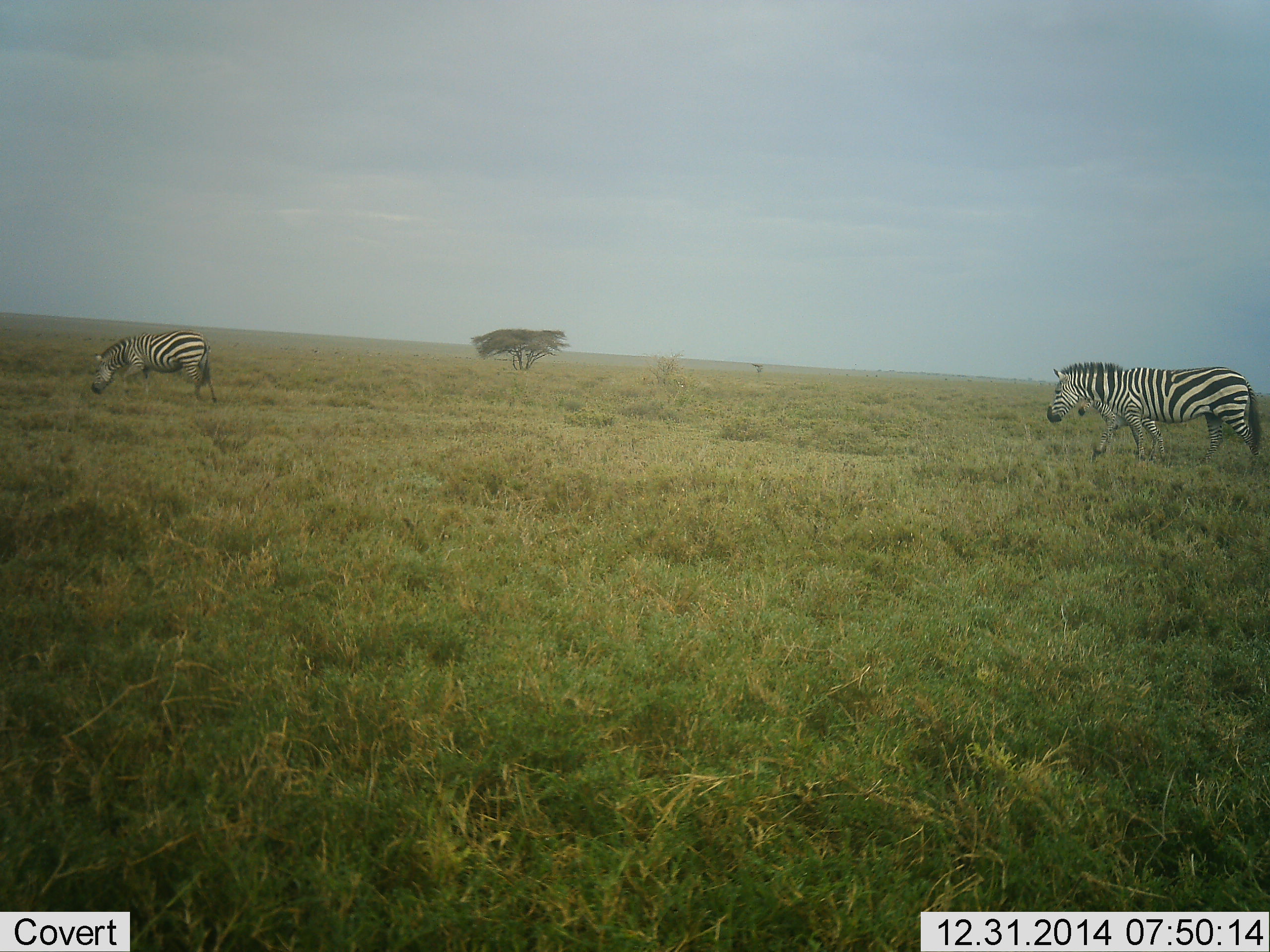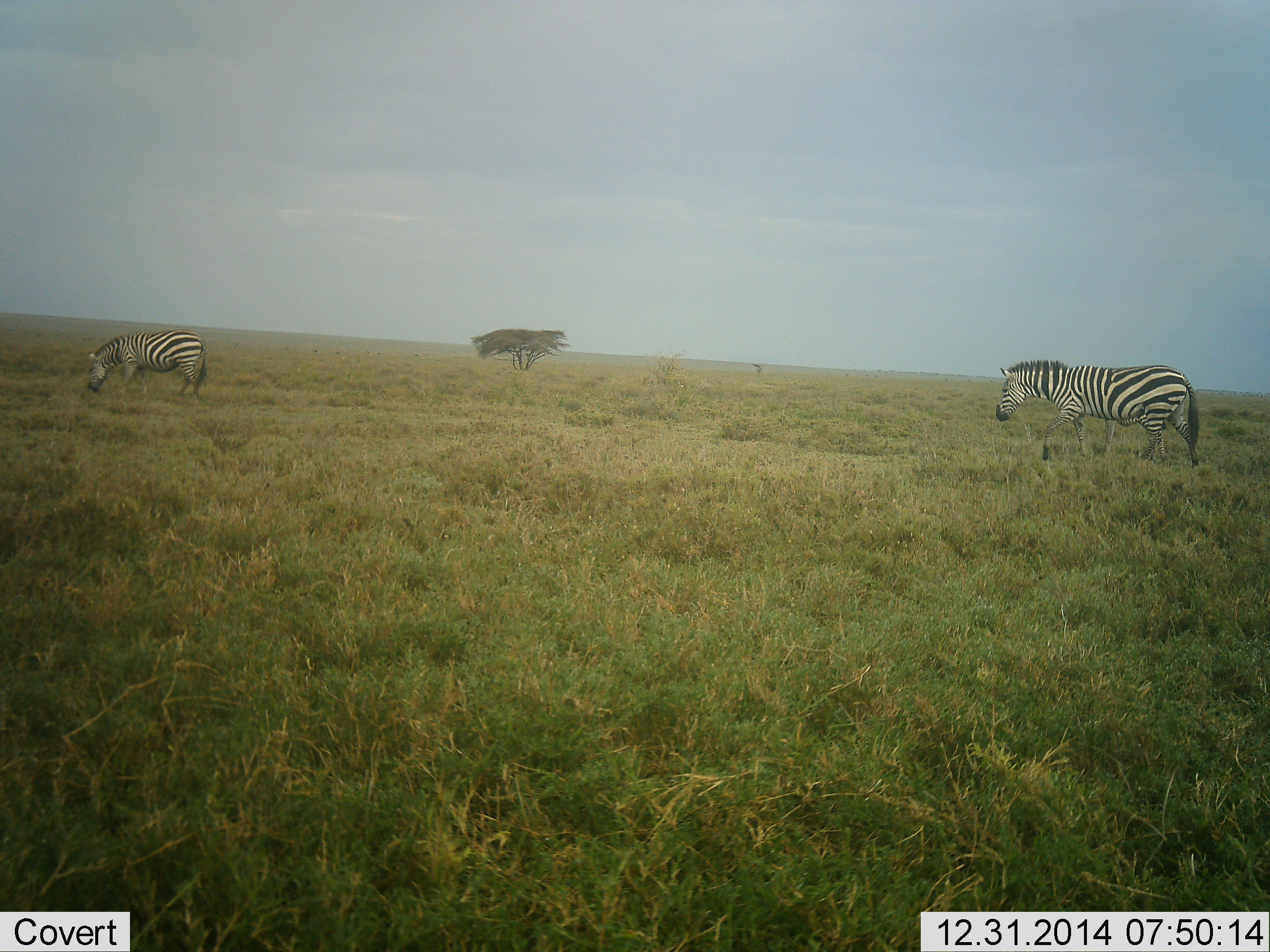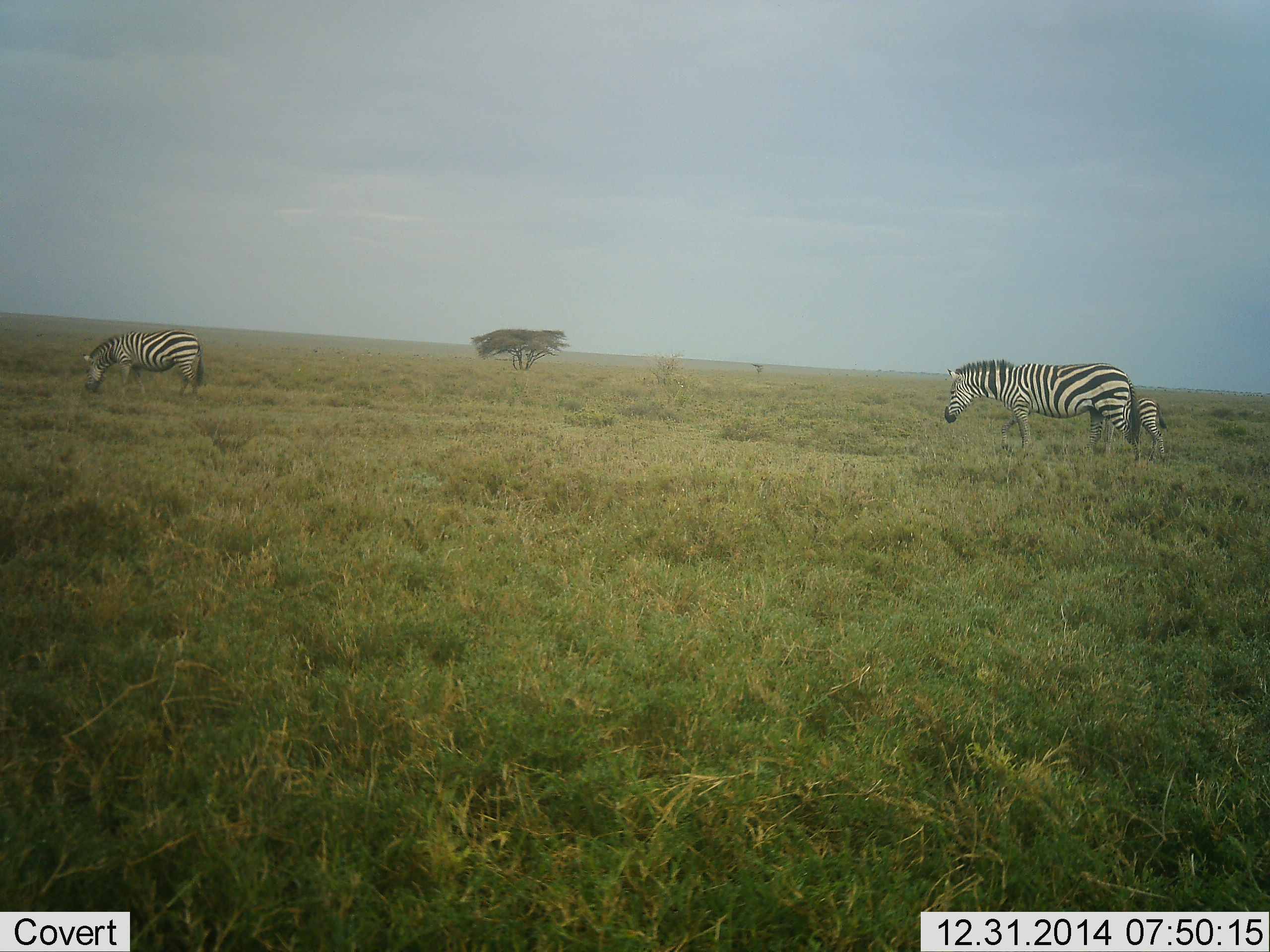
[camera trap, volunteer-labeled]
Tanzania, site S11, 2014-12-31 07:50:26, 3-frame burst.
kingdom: Animalia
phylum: Chordata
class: Mammalia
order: Perissodactyla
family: Equidae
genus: Equus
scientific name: Equus quagga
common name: plains zebra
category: zebra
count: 2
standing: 10%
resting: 0%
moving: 70%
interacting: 0%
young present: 10%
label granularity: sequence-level